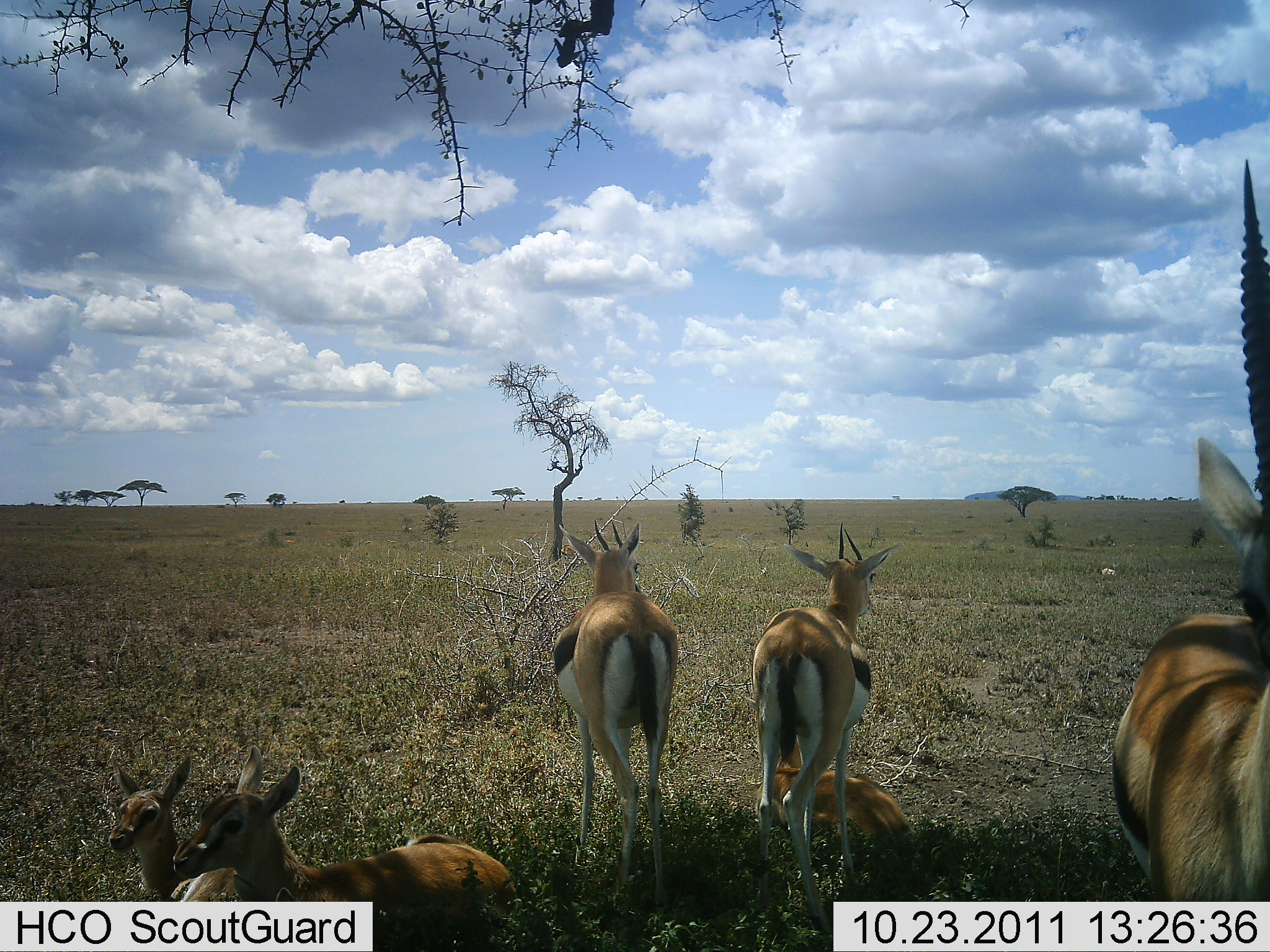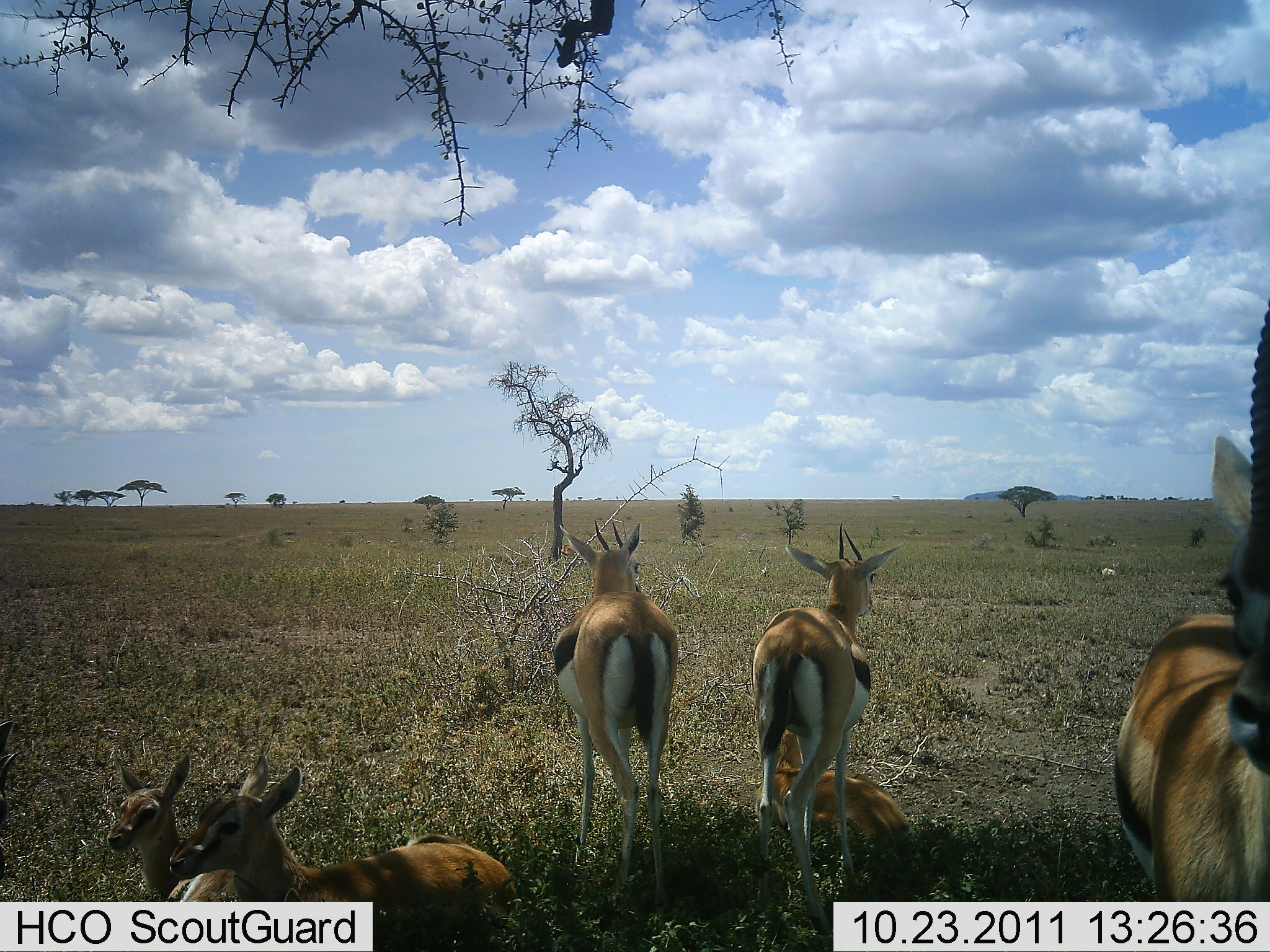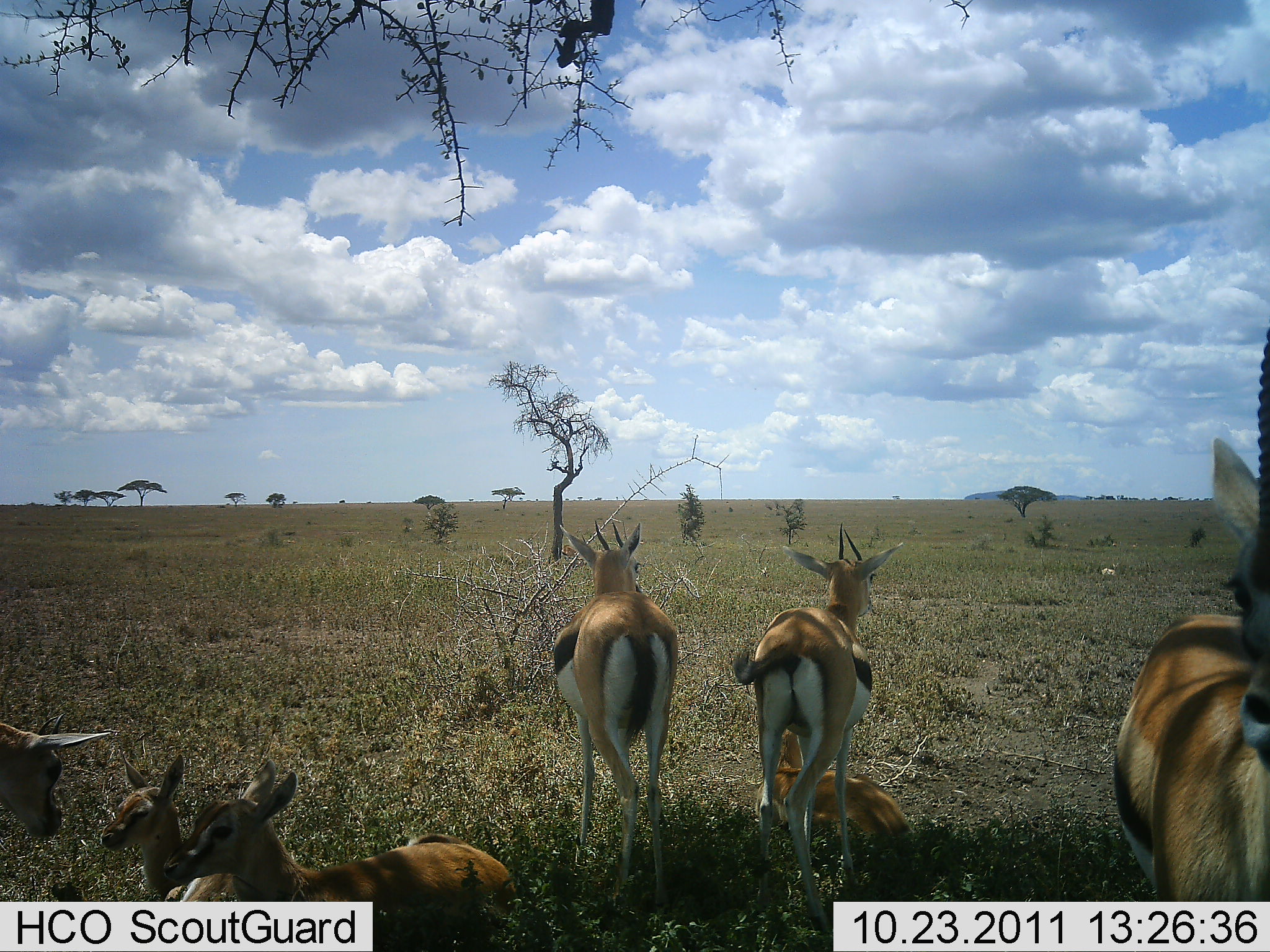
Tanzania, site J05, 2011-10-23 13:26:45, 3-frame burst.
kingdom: Animalia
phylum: Chordata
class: Mammalia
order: Artiodactyla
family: Bovidae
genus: Eudorcas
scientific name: Eudorcas thomsonii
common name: thomson's gazelle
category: gazellethomsons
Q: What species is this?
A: Gazellethomsons (thomson's gazelle) (Eudorcas thomsonii).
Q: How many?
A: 7.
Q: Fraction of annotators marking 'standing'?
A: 83%.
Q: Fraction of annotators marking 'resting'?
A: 92%.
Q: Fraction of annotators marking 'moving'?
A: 0%.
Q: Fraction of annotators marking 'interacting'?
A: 0%.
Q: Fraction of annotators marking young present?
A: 67%.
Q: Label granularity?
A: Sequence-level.